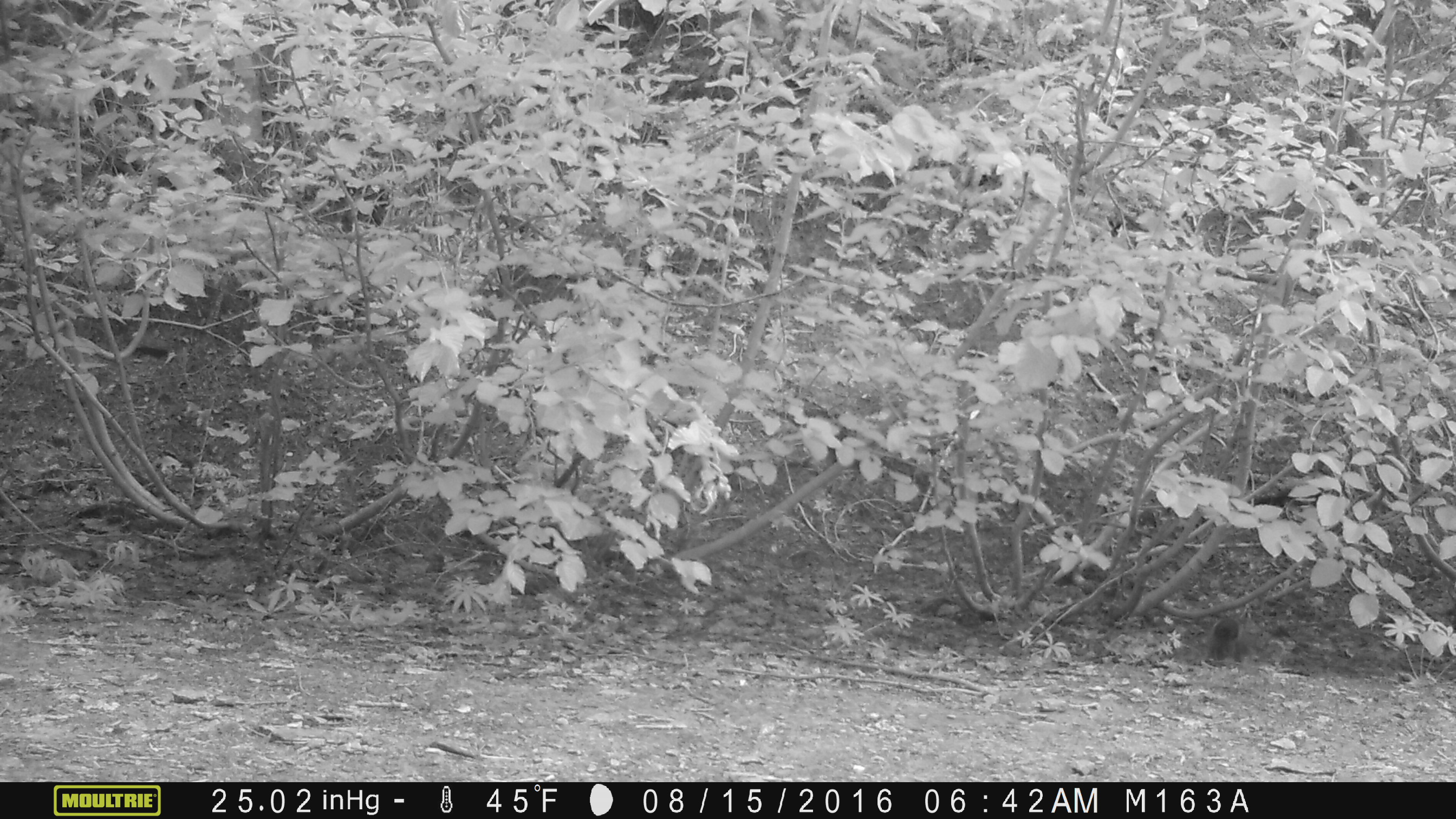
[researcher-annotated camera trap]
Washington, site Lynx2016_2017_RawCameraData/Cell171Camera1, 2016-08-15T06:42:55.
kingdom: Animalia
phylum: Chordata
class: Mammalia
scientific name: Mammalia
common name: small mammal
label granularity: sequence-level